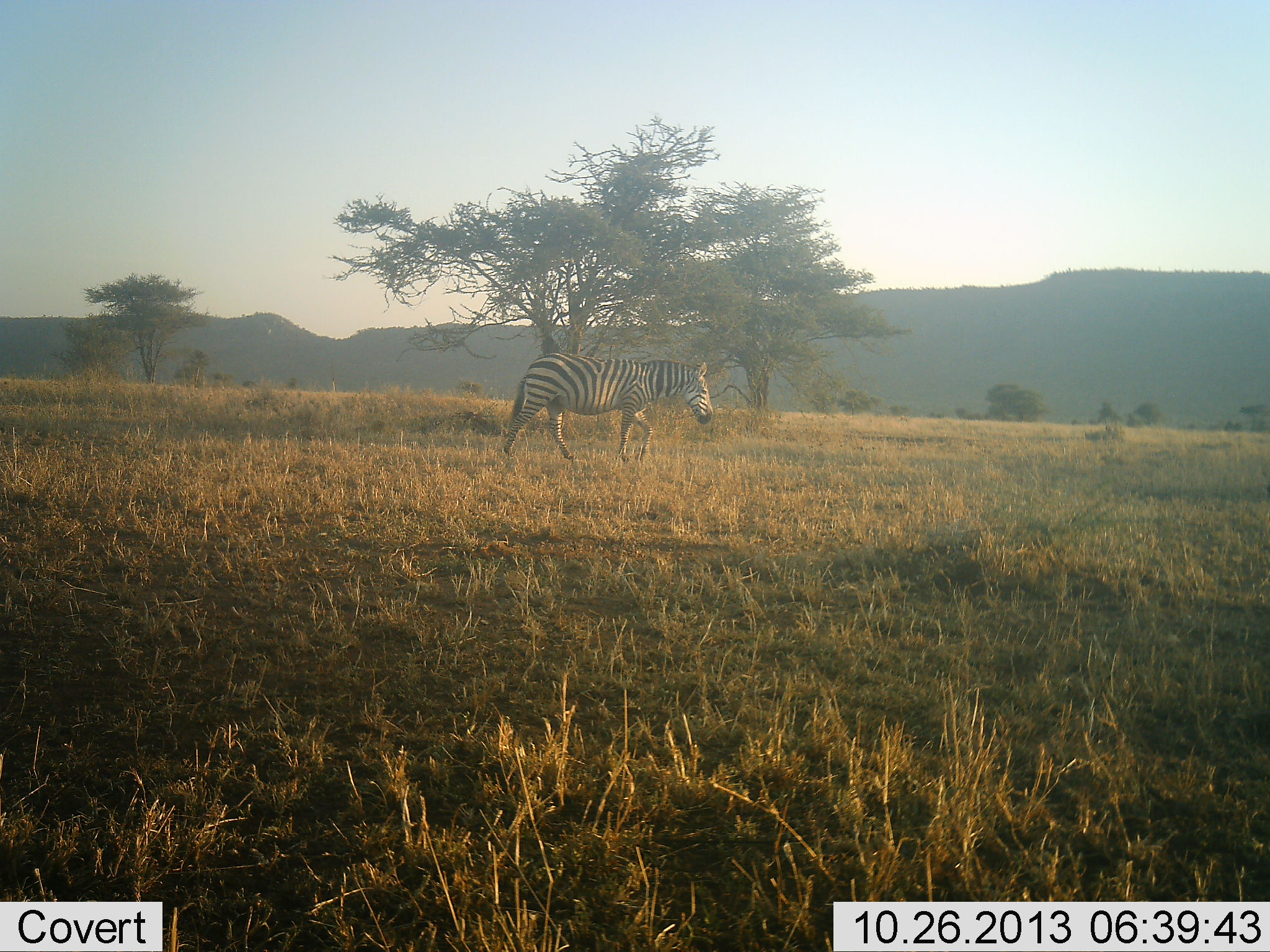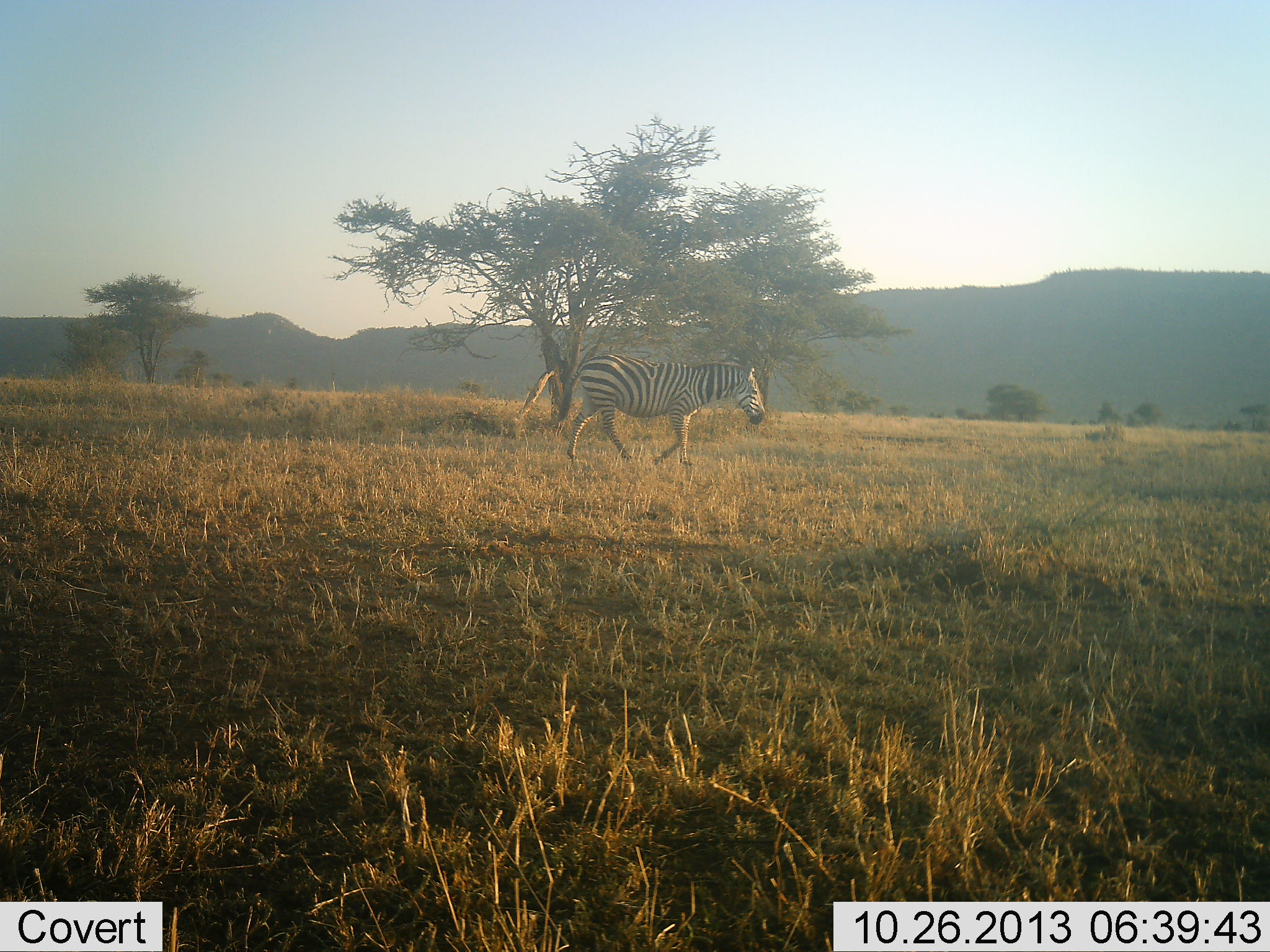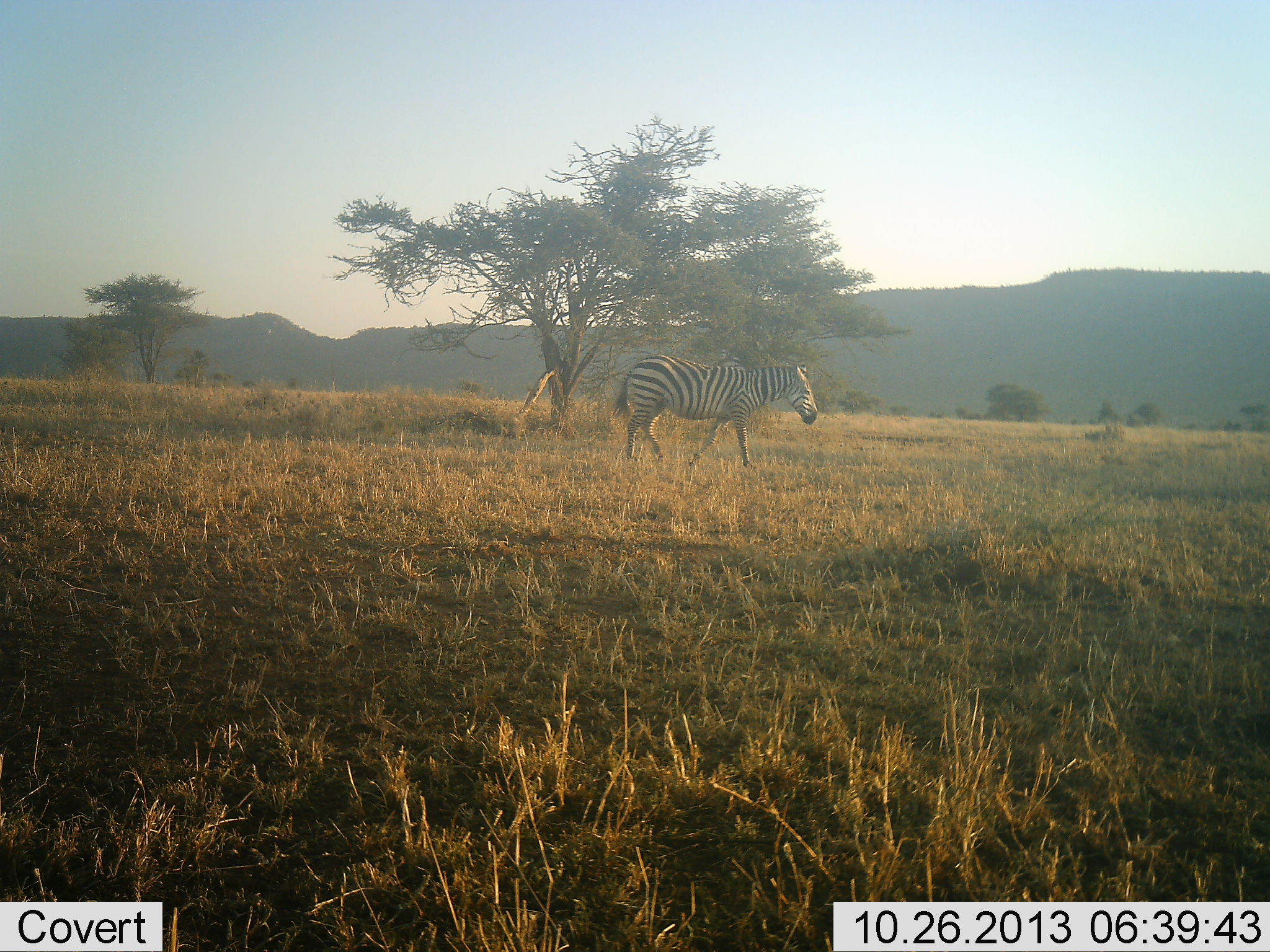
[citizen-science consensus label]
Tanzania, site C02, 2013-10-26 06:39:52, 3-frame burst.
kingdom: Animalia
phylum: Chordata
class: Mammalia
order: Perissodactyla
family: Equidae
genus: Equus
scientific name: Equus quagga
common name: plains zebra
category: zebra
Zebra (plains zebra) (Equus quagga), count 1. Behavior (volunteer vote fractions): standing 0%, resting 0%, moving 100%, interacting 0%. Young present (vote fraction): 0%. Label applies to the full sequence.